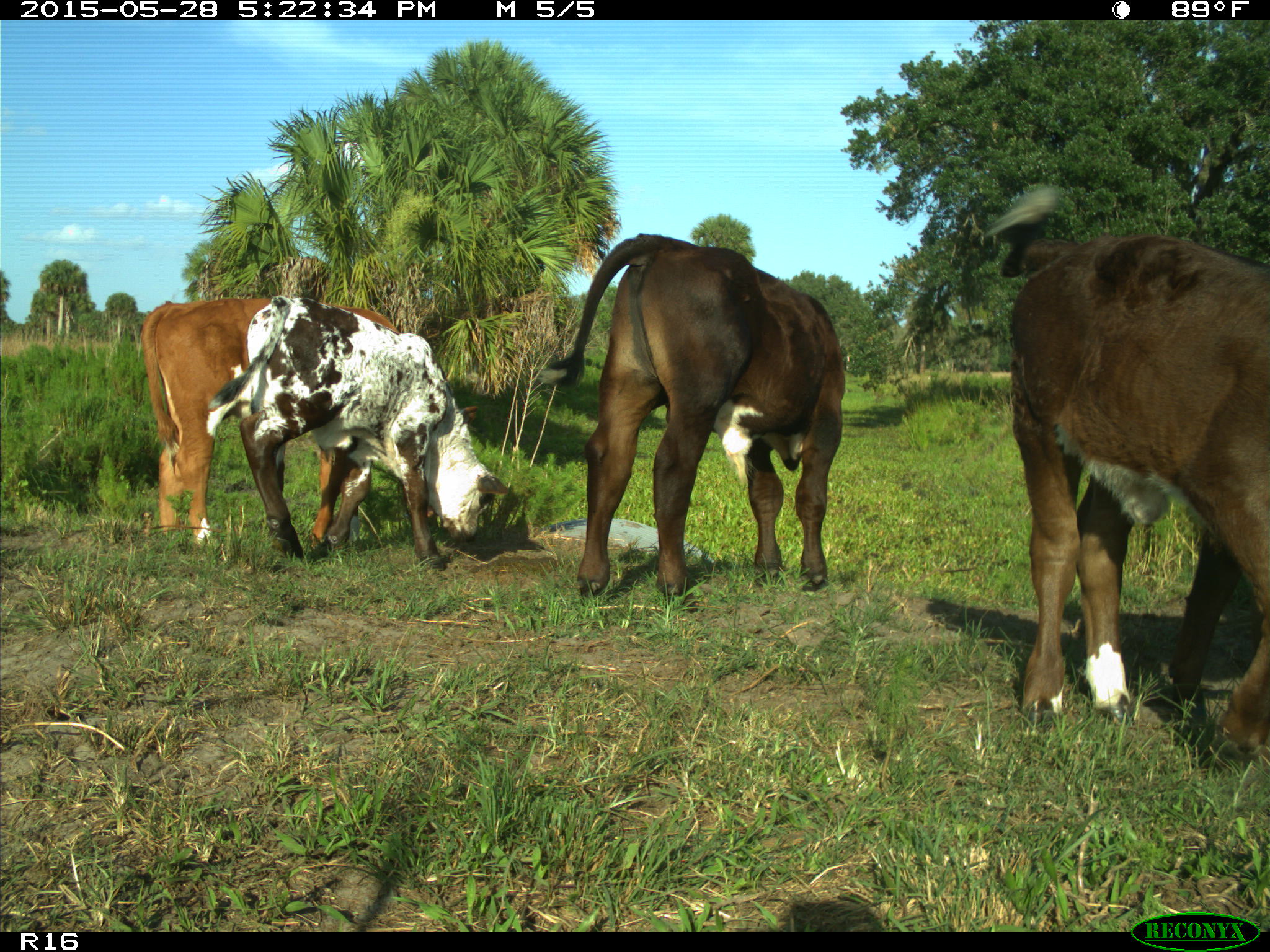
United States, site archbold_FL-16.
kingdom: Animalia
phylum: Chordata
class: Mammalia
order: Artiodactyla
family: Bovidae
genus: Bos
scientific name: Bos taurus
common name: domestic cow